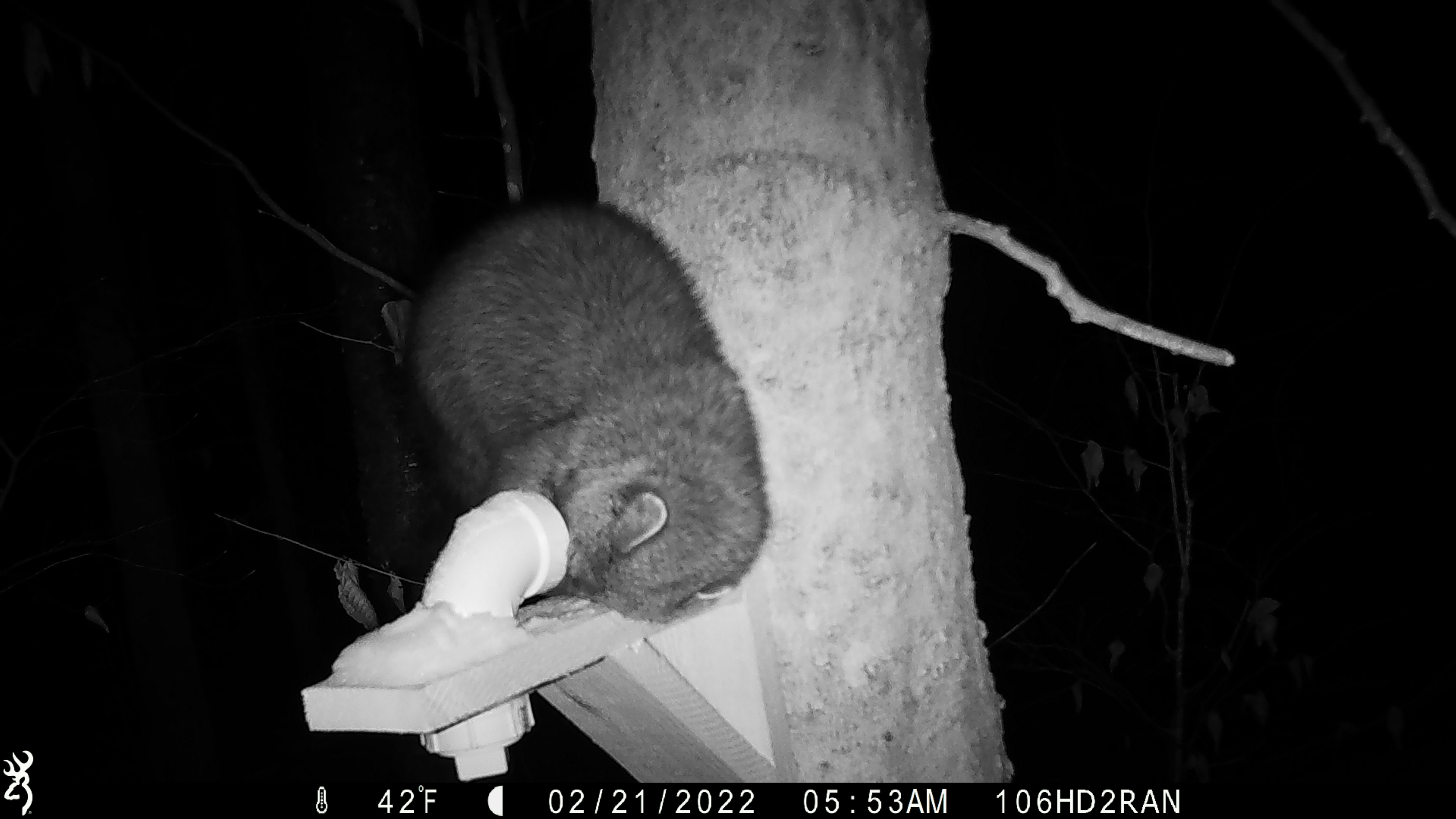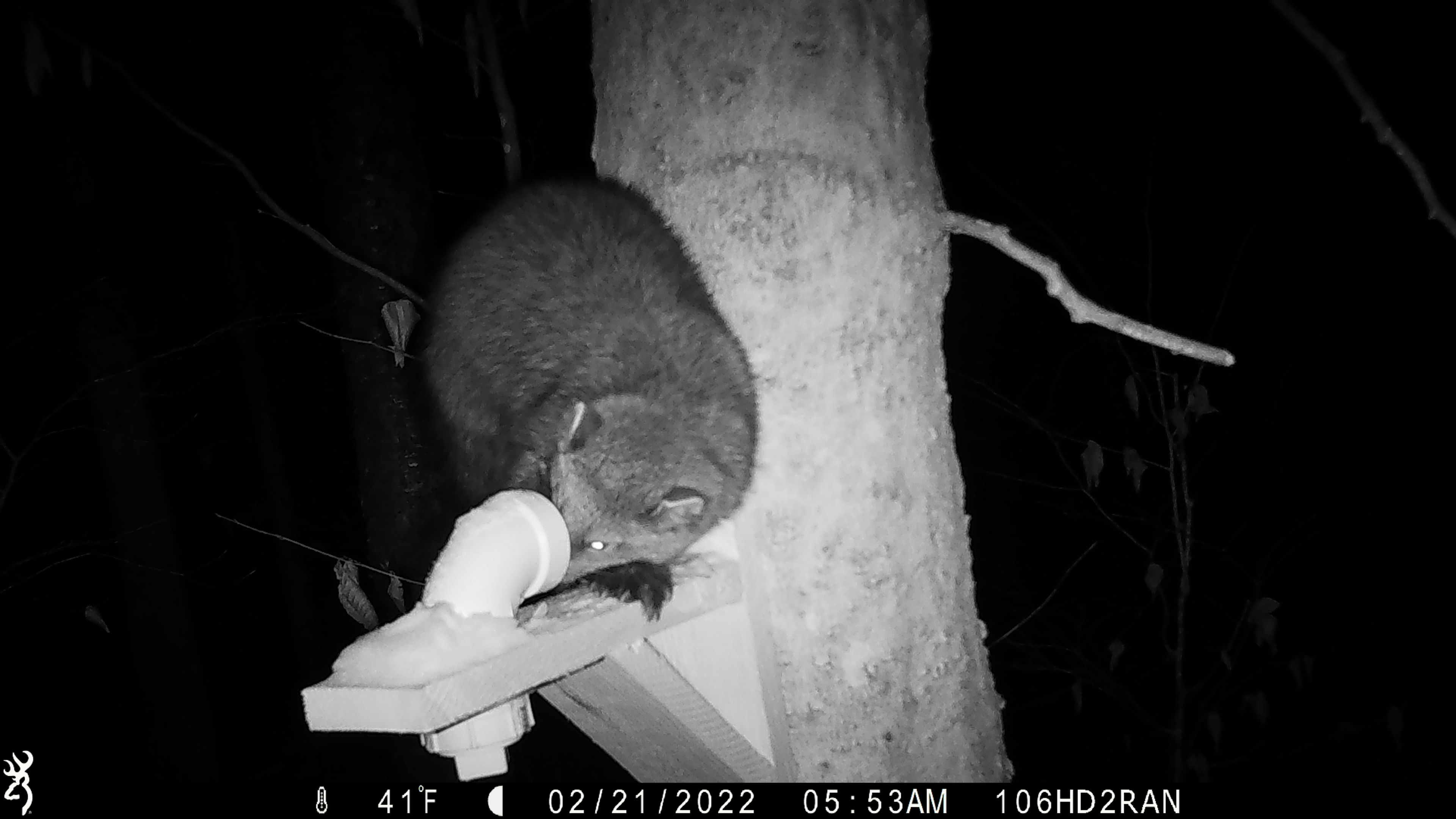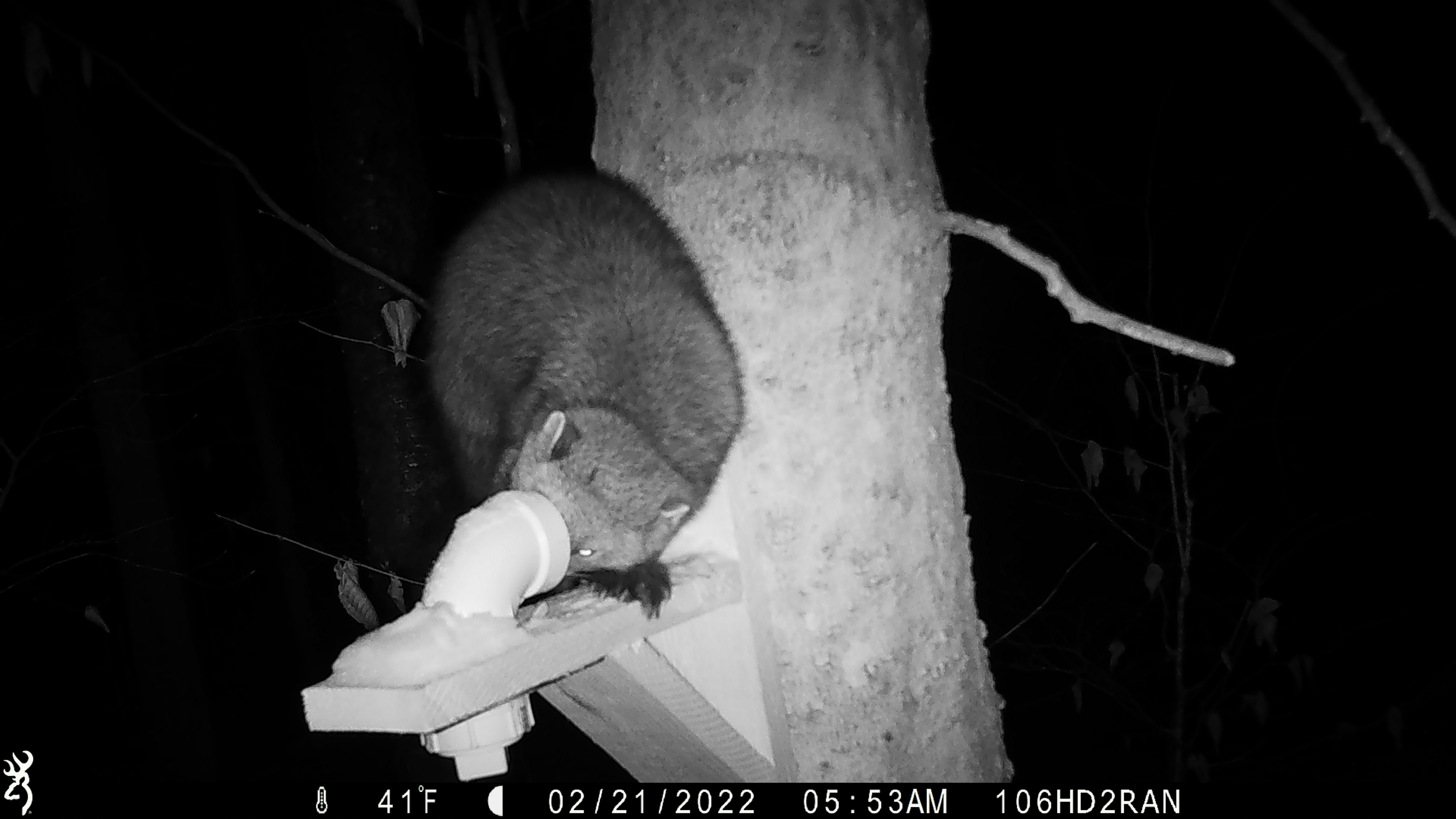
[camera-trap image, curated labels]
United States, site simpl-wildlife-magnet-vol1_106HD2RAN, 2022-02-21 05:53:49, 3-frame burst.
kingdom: Animalia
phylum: Chordata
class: Mammalia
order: Carnivora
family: Mustelidae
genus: Pekania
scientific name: Pekania pennanti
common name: fisher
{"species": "fisher (Pekania pennanti)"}